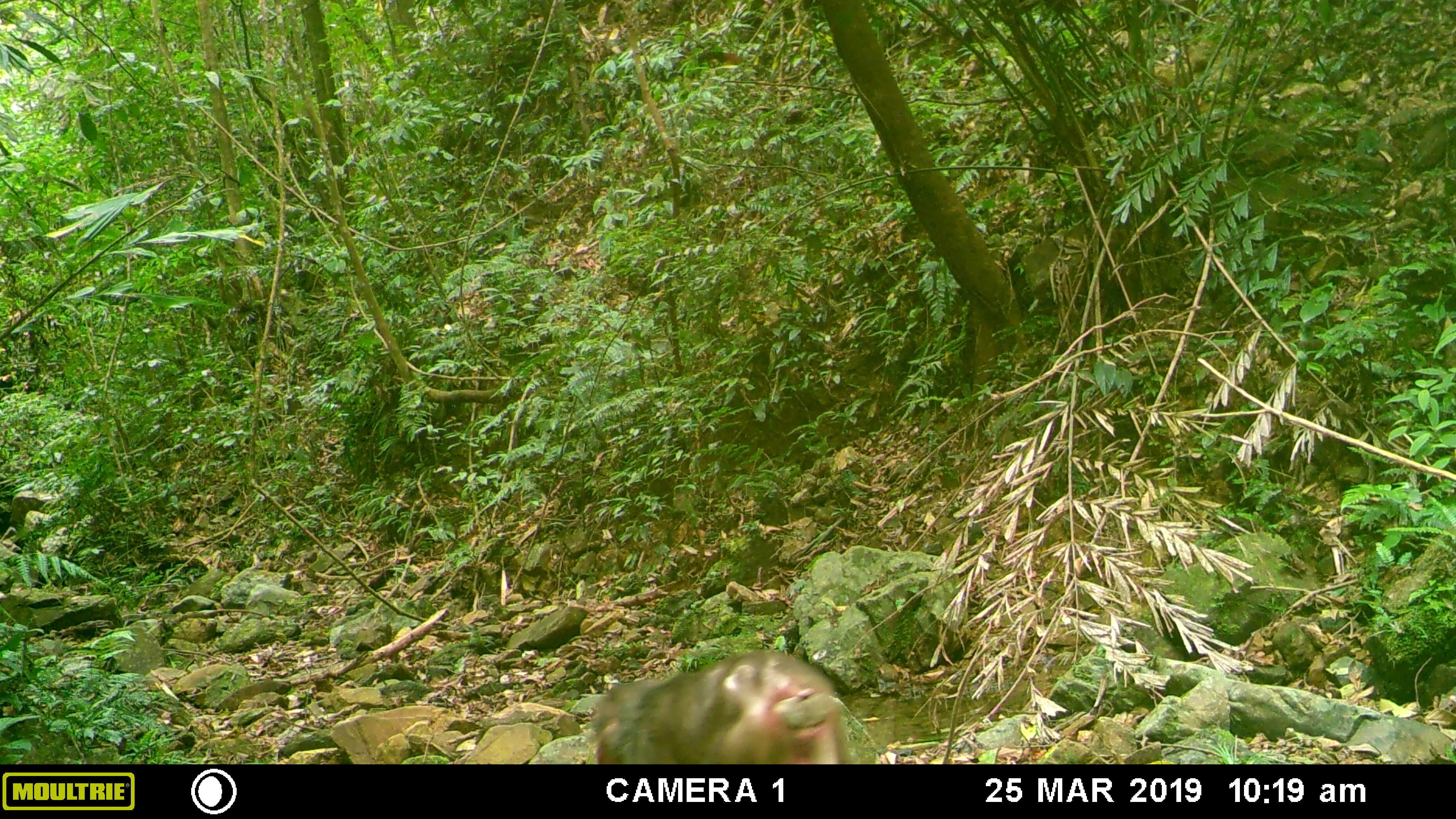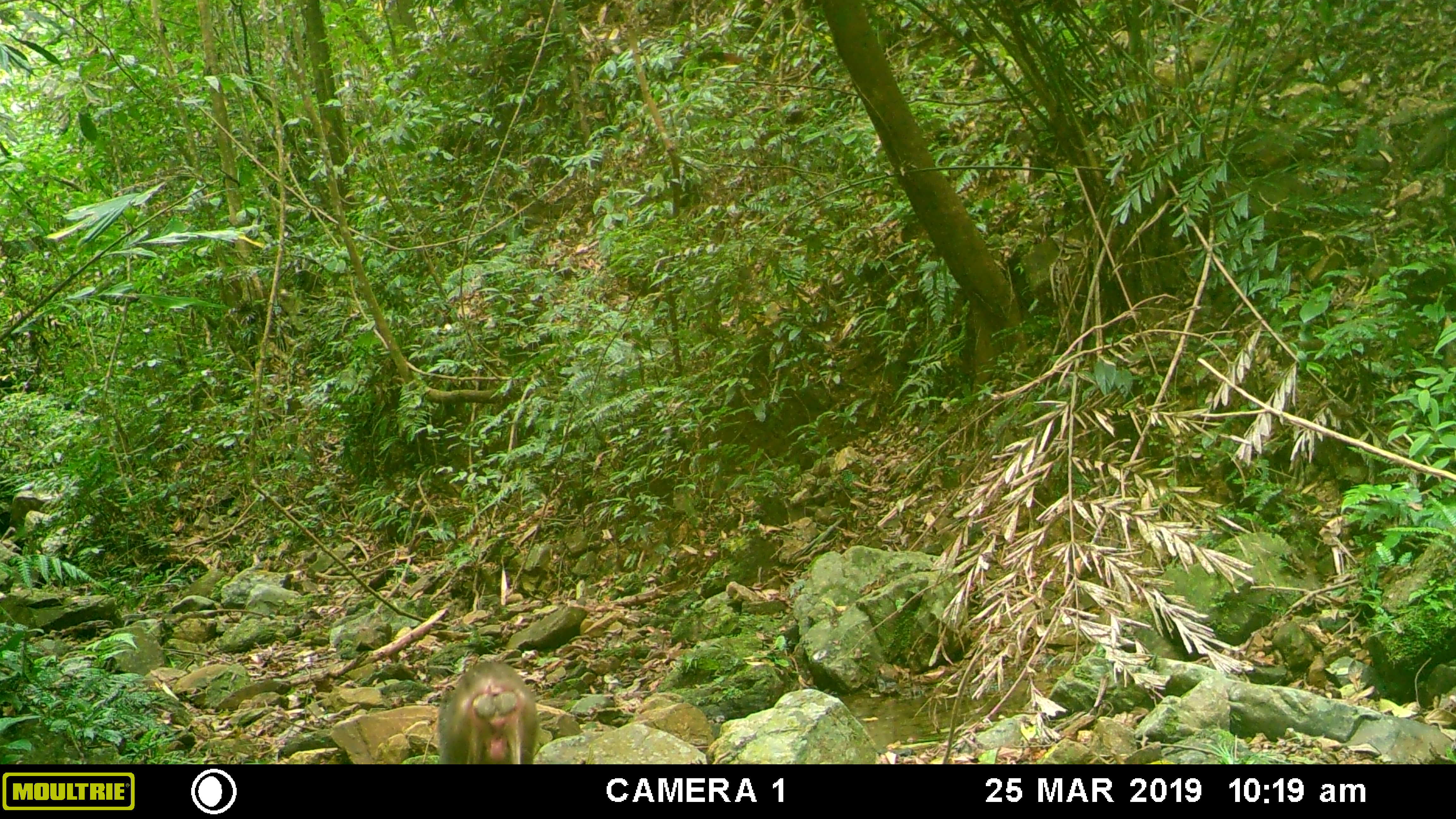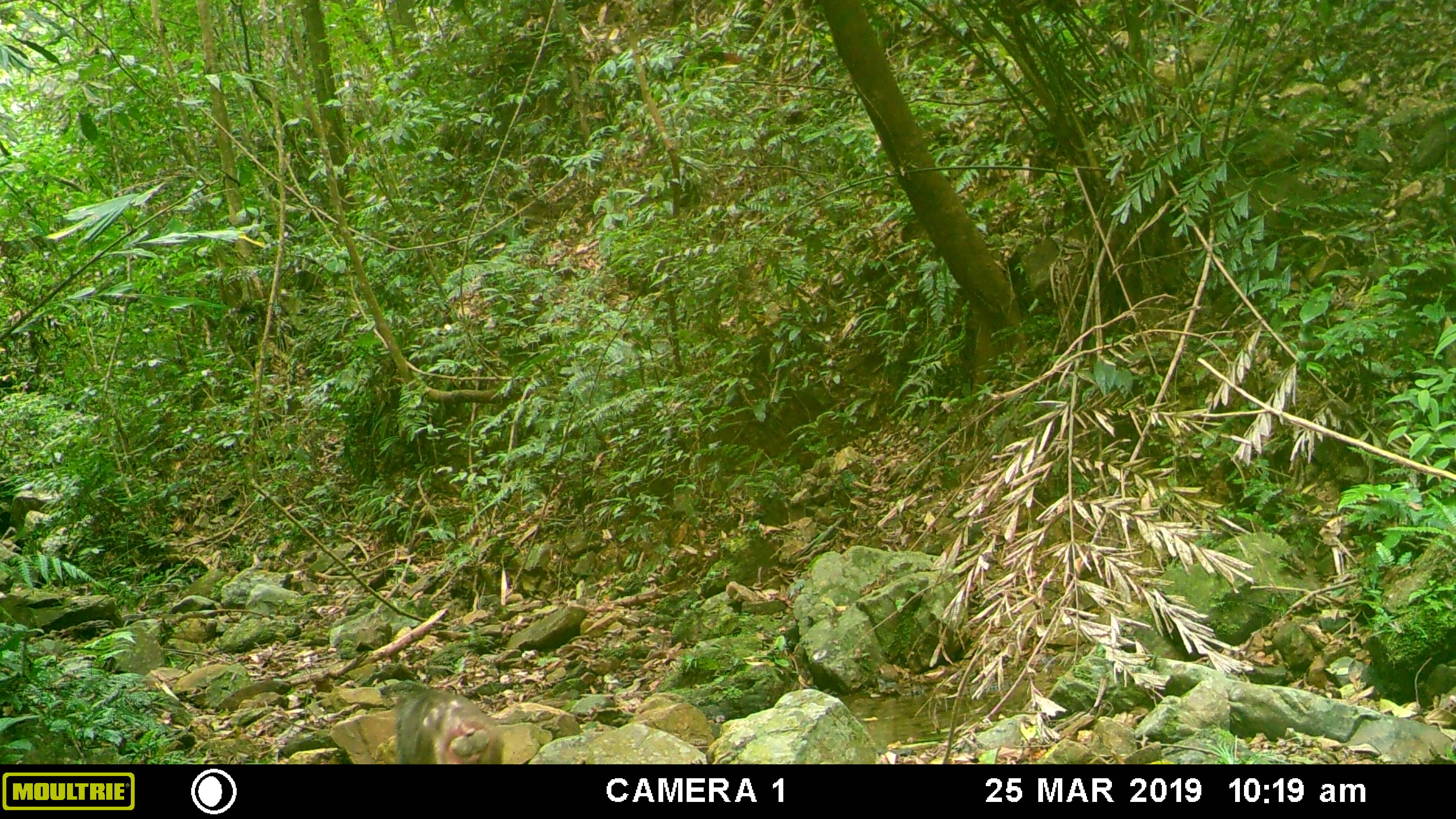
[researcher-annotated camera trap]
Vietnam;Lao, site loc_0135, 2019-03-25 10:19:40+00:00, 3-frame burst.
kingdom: Animalia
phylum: Chordata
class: Mammalia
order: Primates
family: Cercopithecidae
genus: Macaca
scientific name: Macaca arctoides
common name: stump-tailed macaque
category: stump tailed macaque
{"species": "stump tailed macaque (stump-tailed macaque) (Macaca arctoides)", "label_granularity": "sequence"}